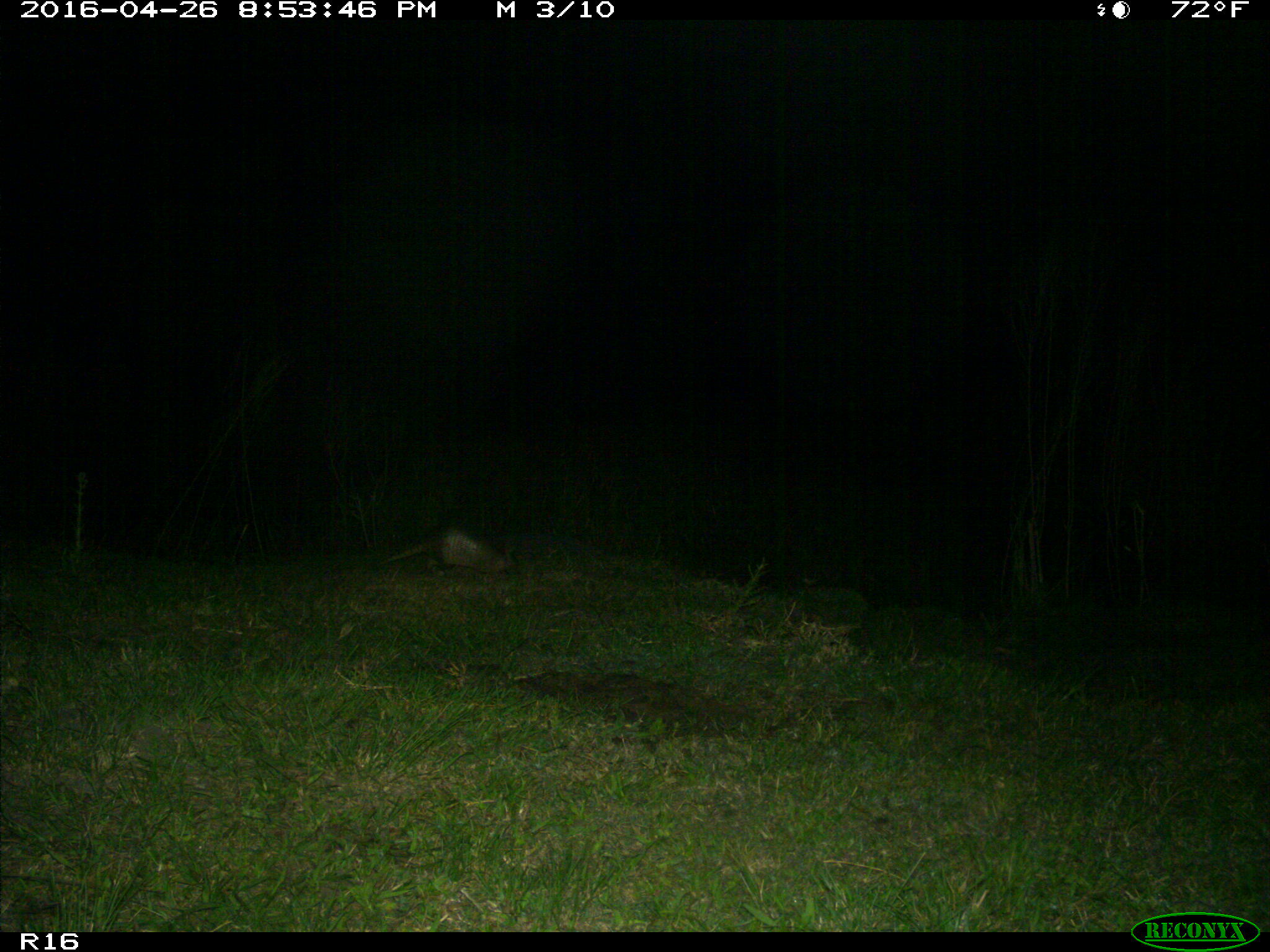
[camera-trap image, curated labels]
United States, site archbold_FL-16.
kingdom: Animalia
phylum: Chordata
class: Mammalia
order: Cingulata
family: Dasypodidae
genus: Dasypus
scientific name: Dasypus novemcinctus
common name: nine-banded armadillo